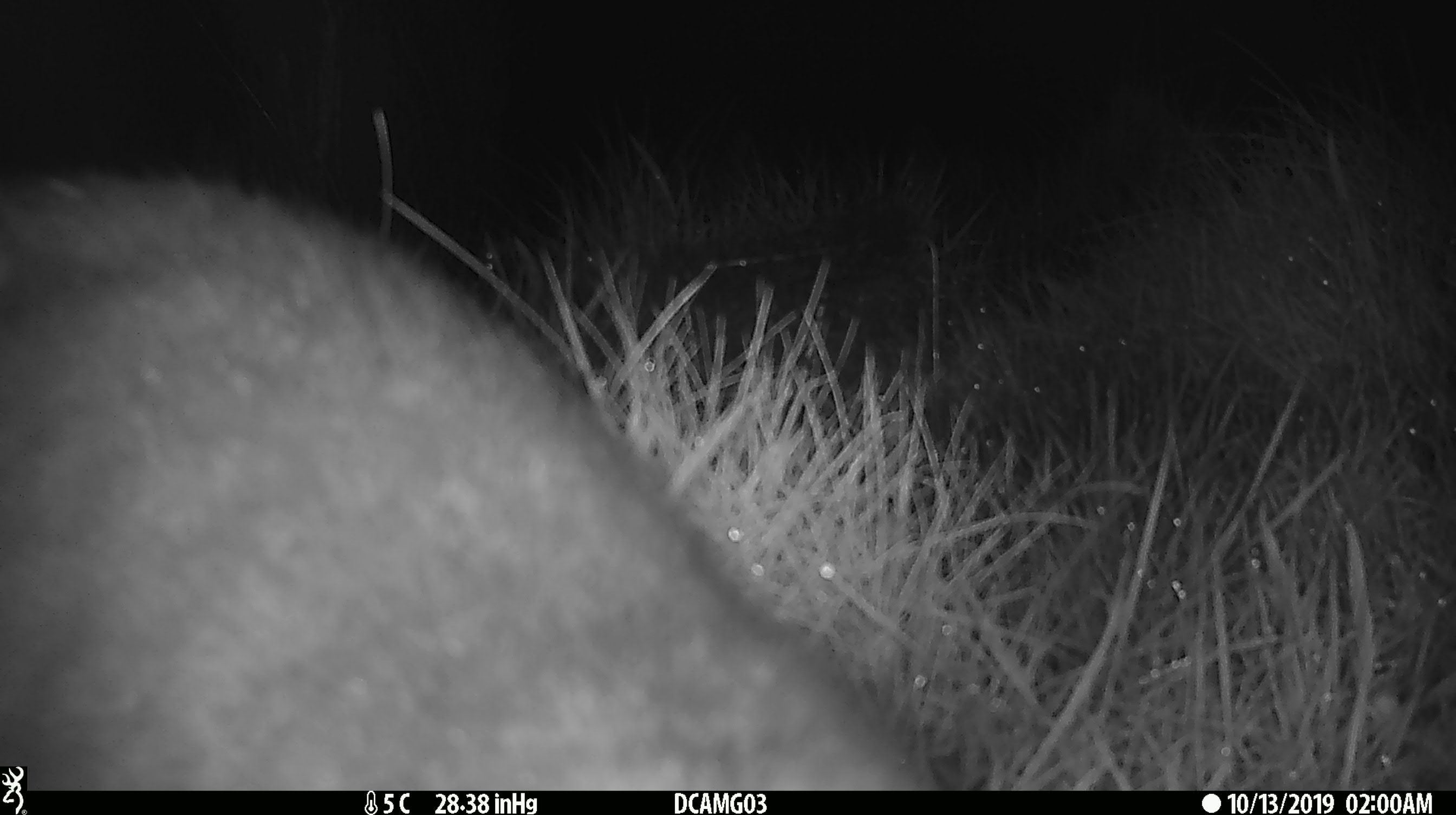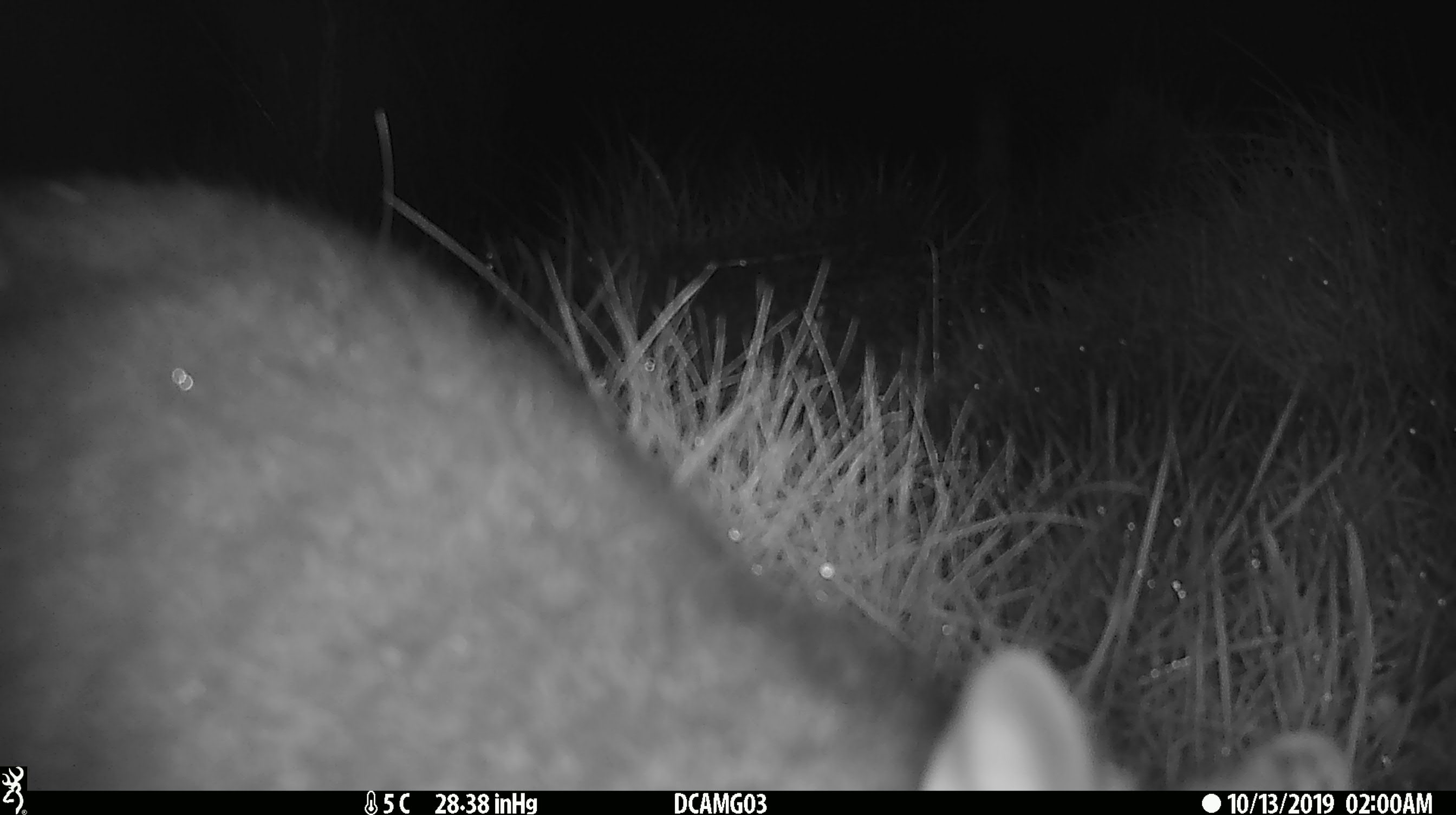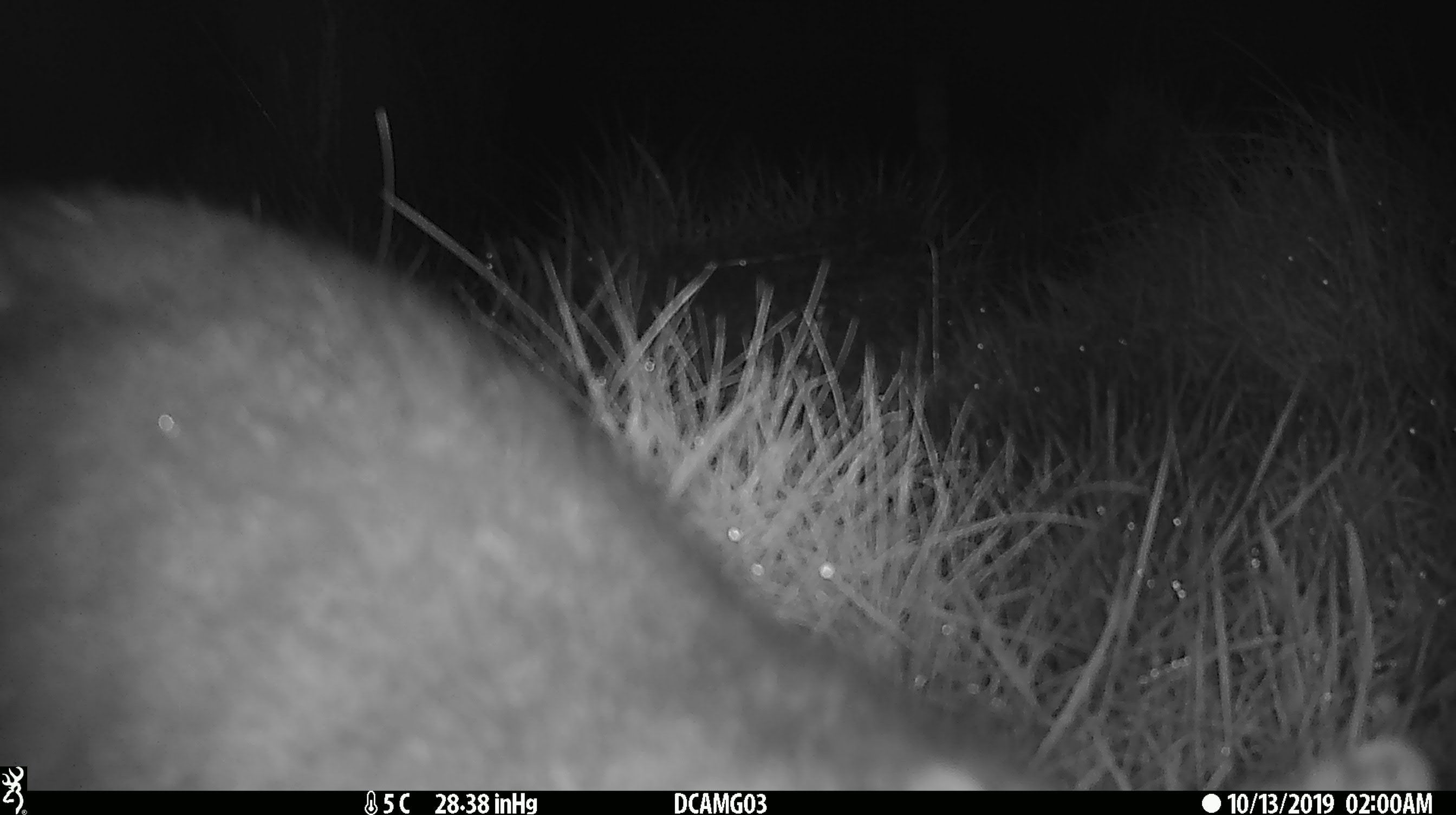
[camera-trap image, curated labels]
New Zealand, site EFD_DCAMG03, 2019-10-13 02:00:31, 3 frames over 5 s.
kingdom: Animalia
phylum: Chordata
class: Mammalia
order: Diprotodontia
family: Phalangeridae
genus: Trichosurus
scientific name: Trichosurus vulpecula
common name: common brushtail possum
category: possum